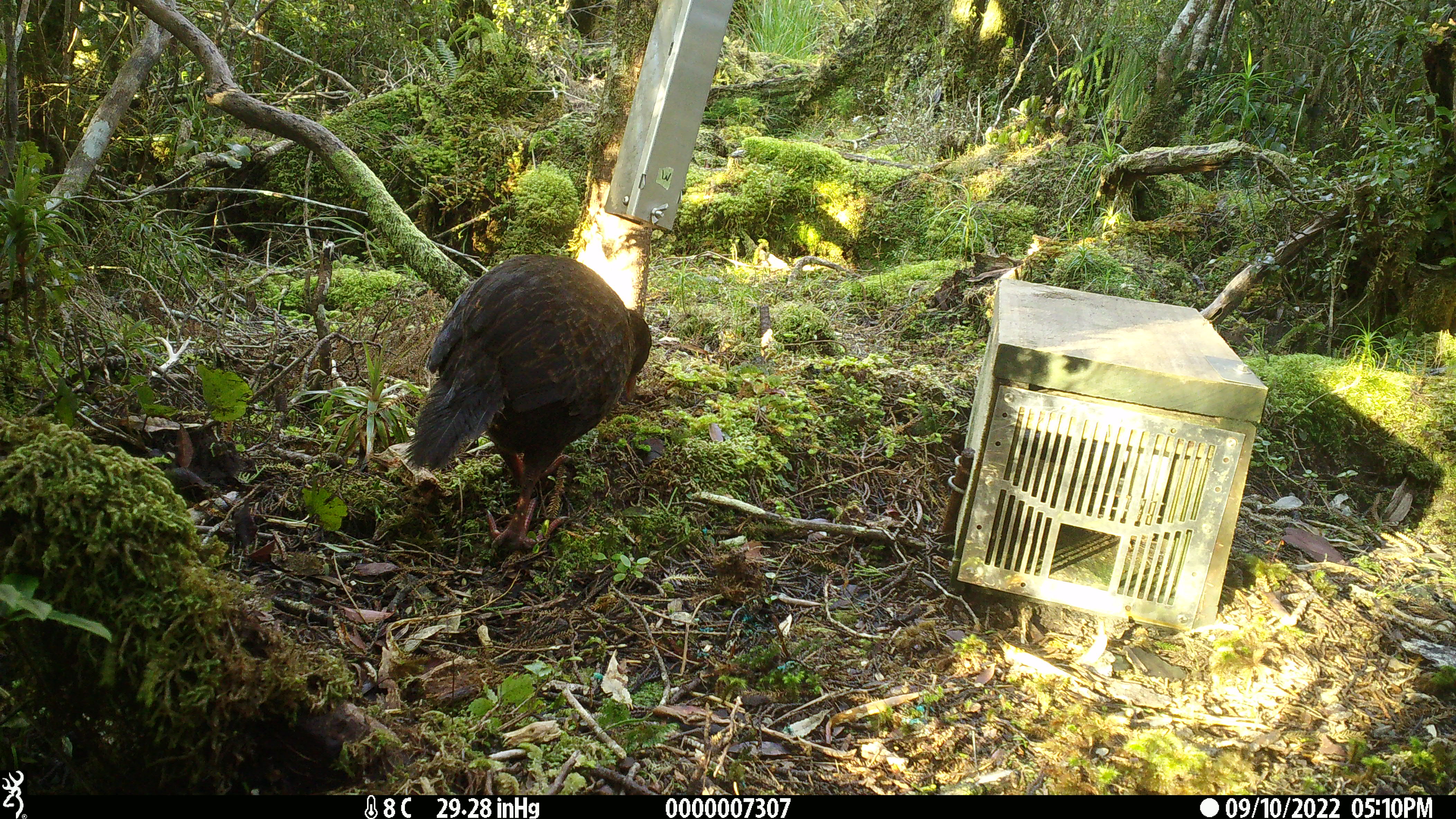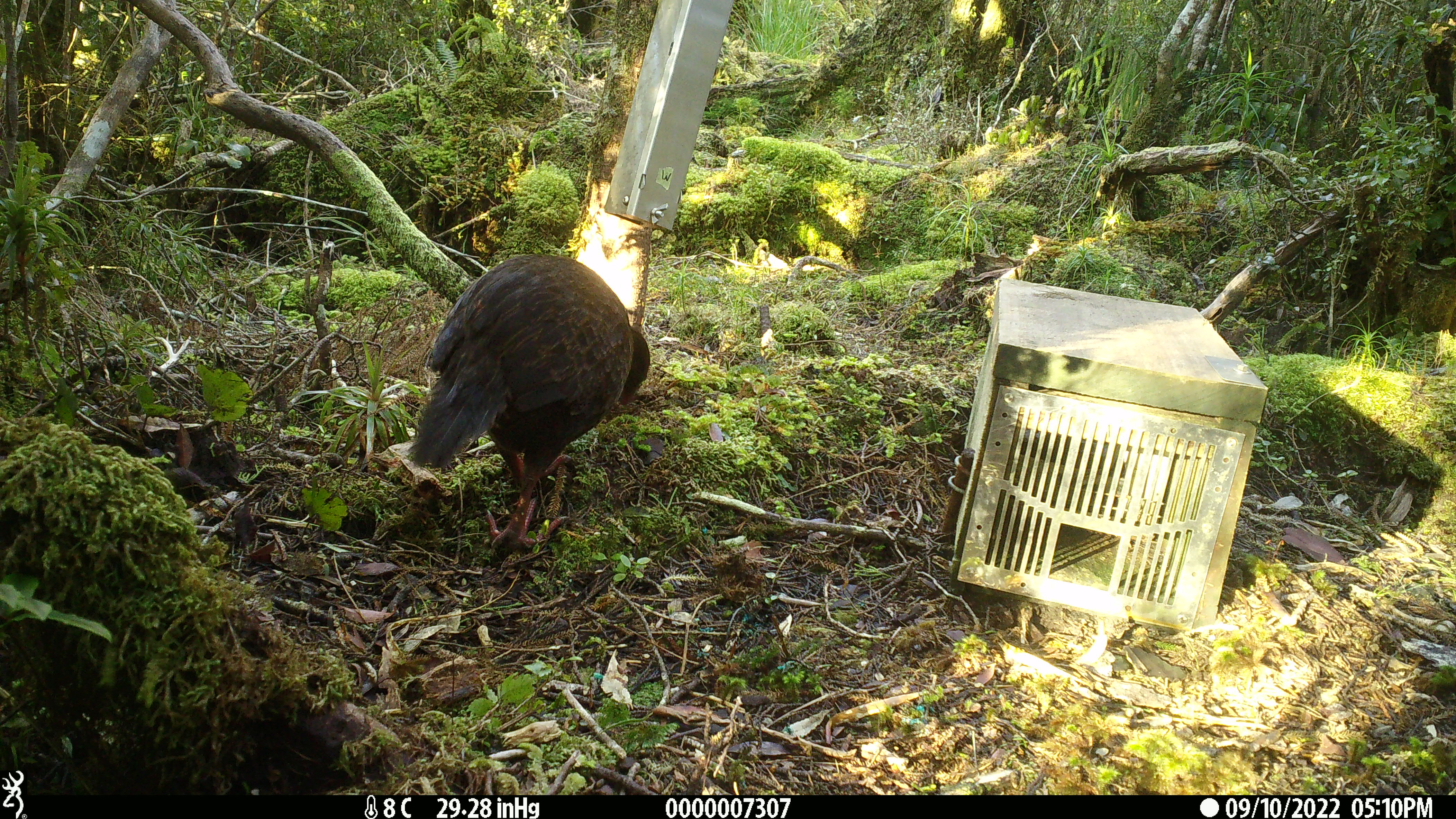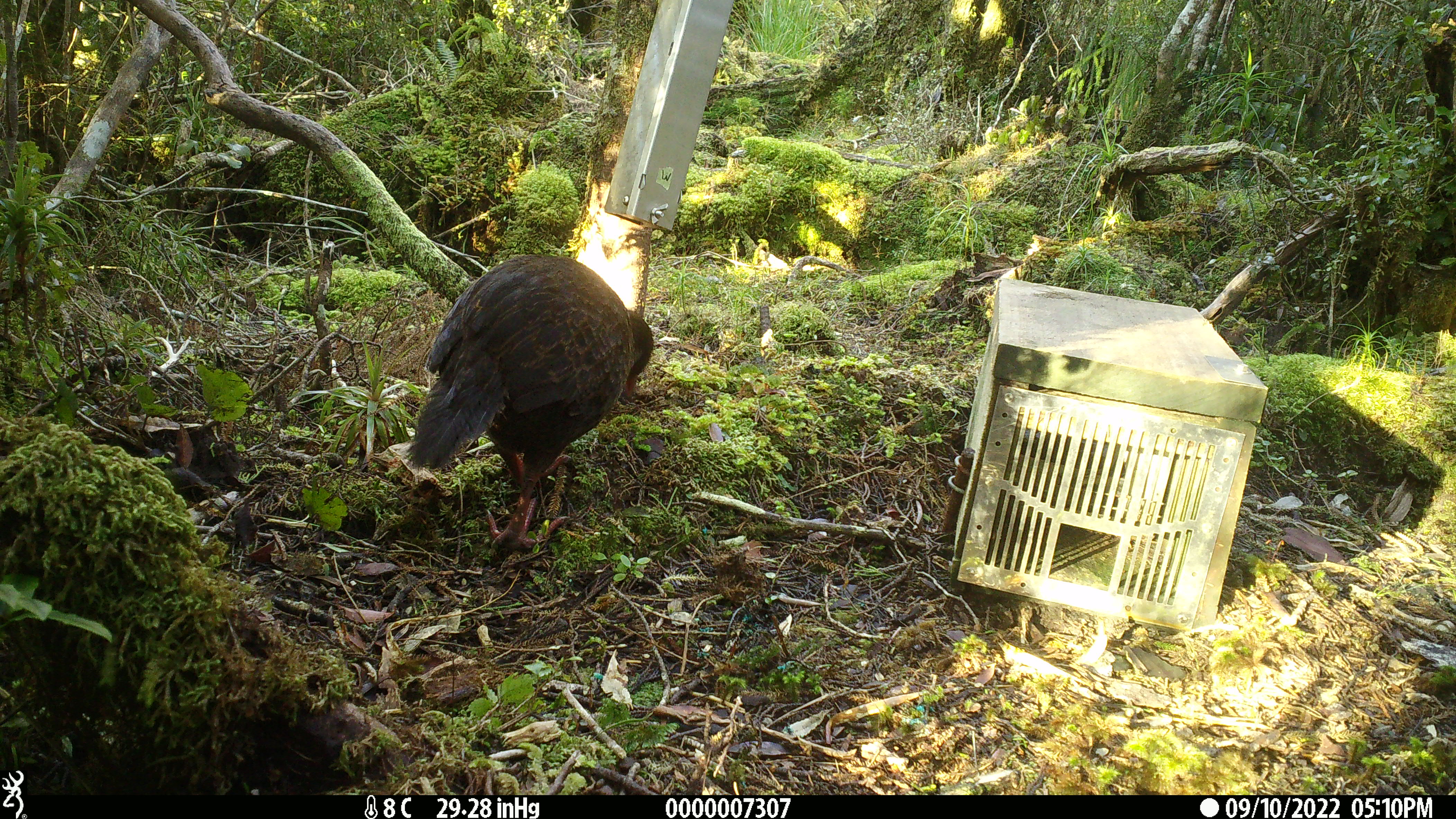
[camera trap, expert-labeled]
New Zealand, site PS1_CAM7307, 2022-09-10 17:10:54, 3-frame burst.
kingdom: Animalia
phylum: Chordata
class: Aves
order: Gruiformes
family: Rallidae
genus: Gallirallus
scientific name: Gallirallus australis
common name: weka